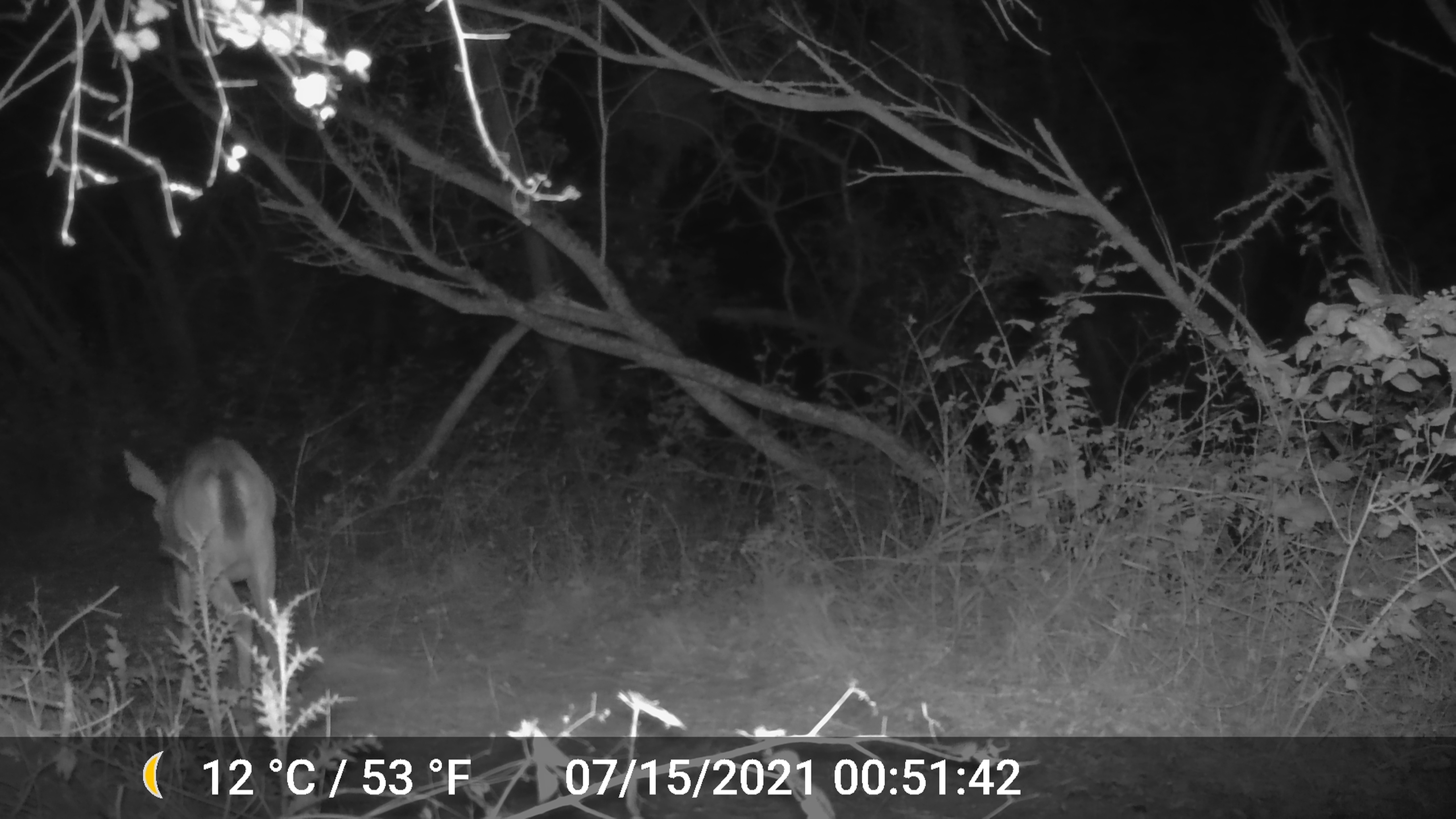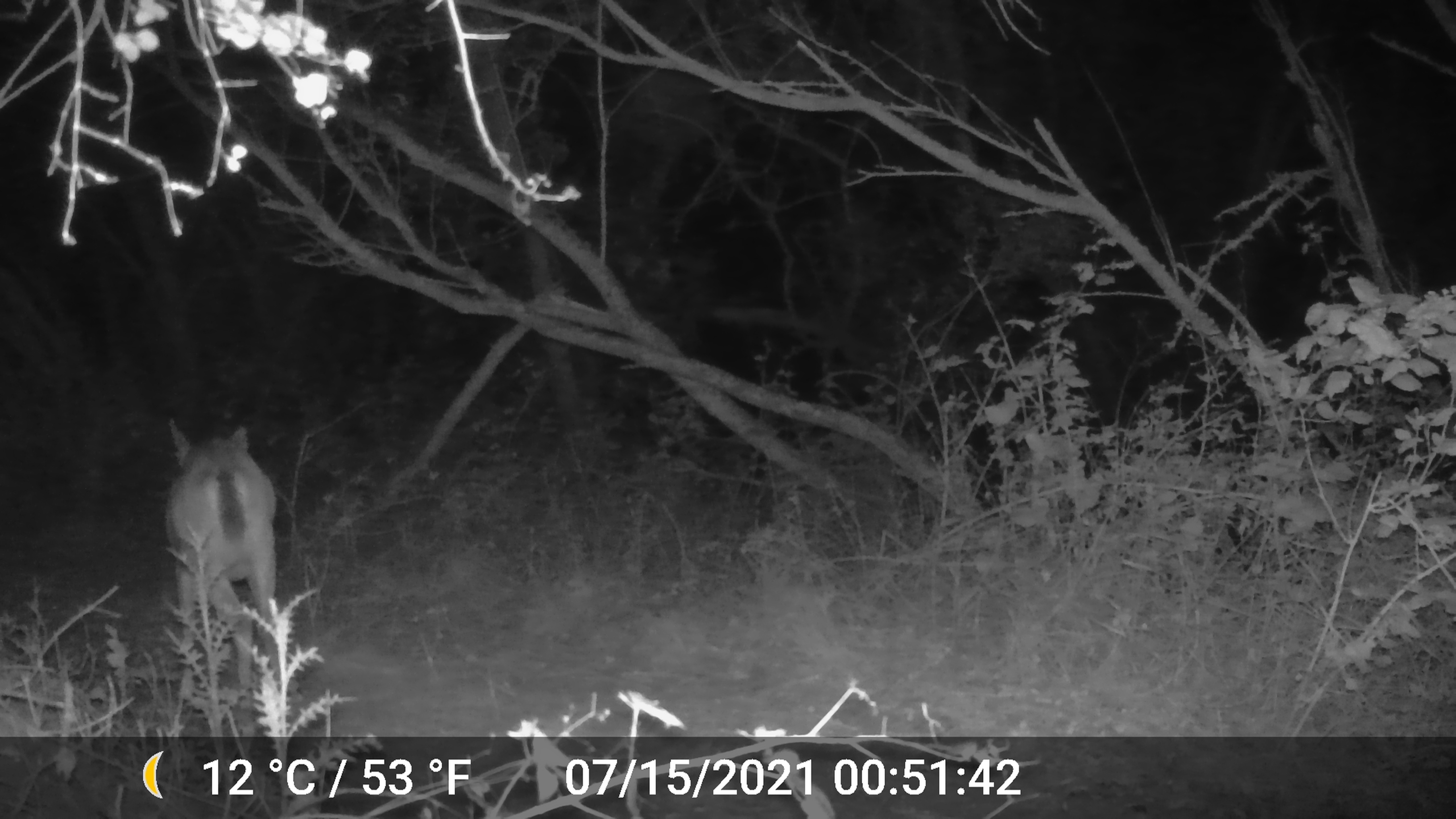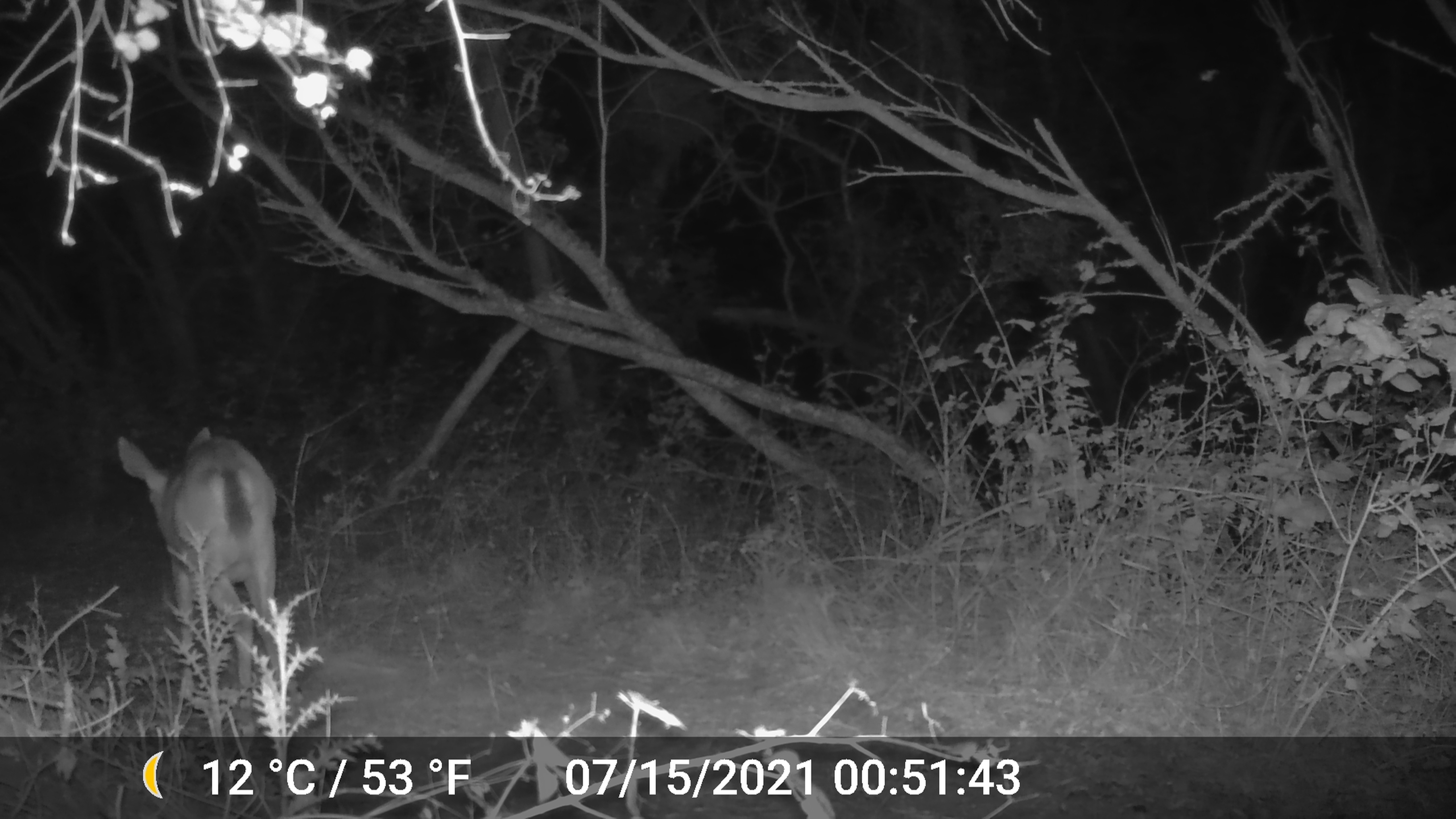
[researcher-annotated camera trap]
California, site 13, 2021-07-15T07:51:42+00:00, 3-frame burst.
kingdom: Animalia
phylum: Chordata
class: Mammalia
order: Artiodactyla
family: Cervidae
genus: Odocoileus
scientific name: Odocoileus hemionus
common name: mule deer